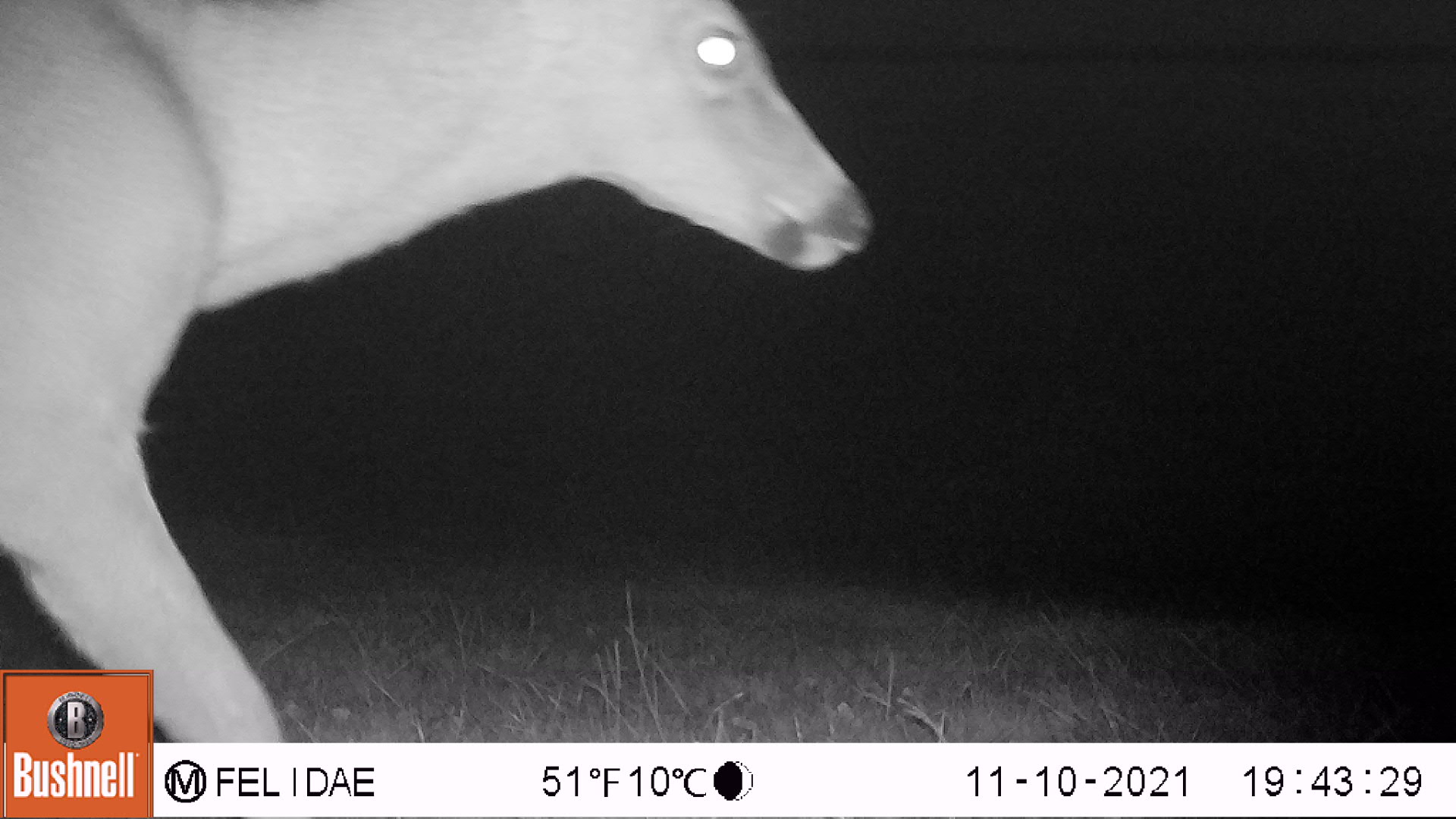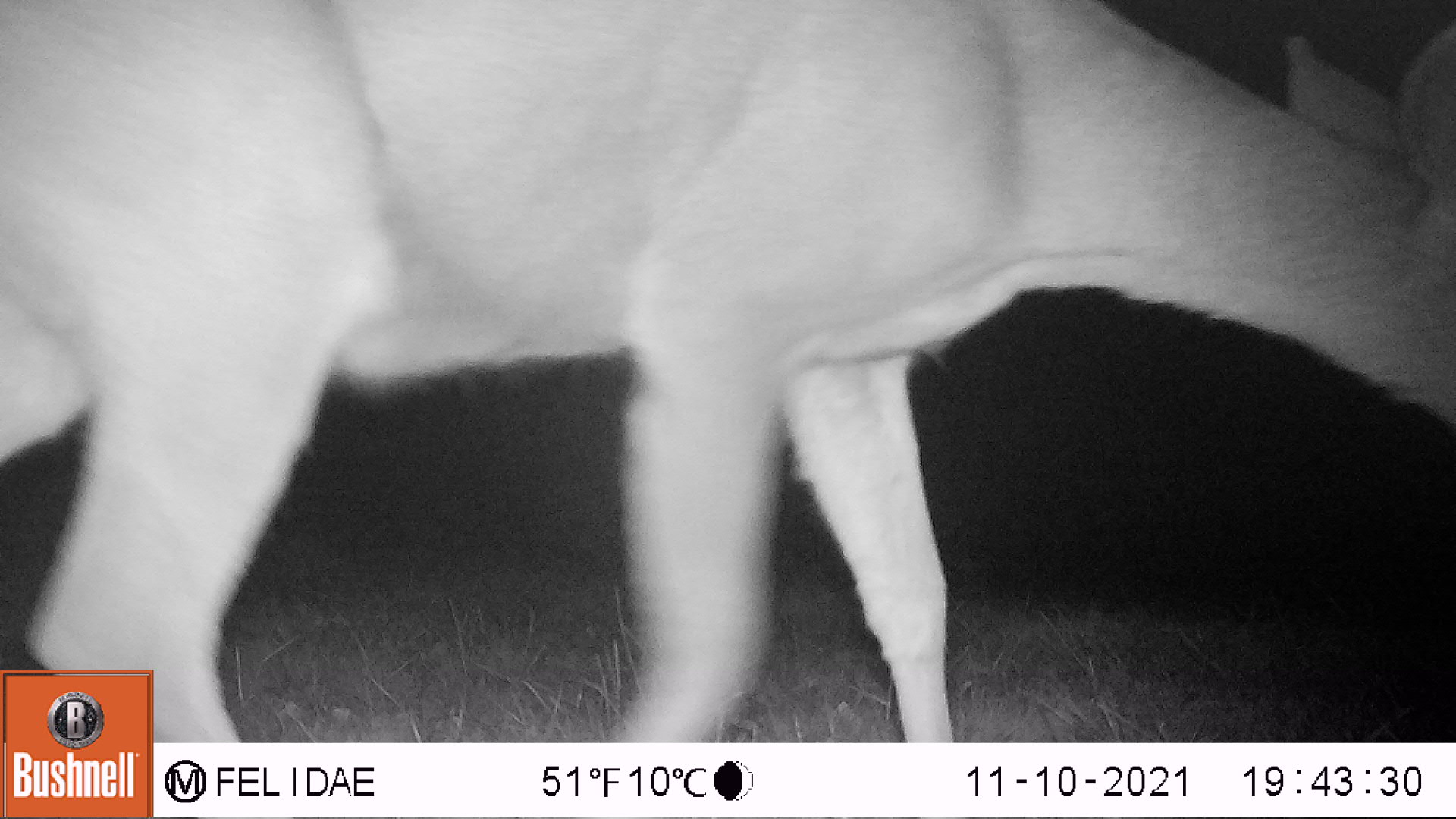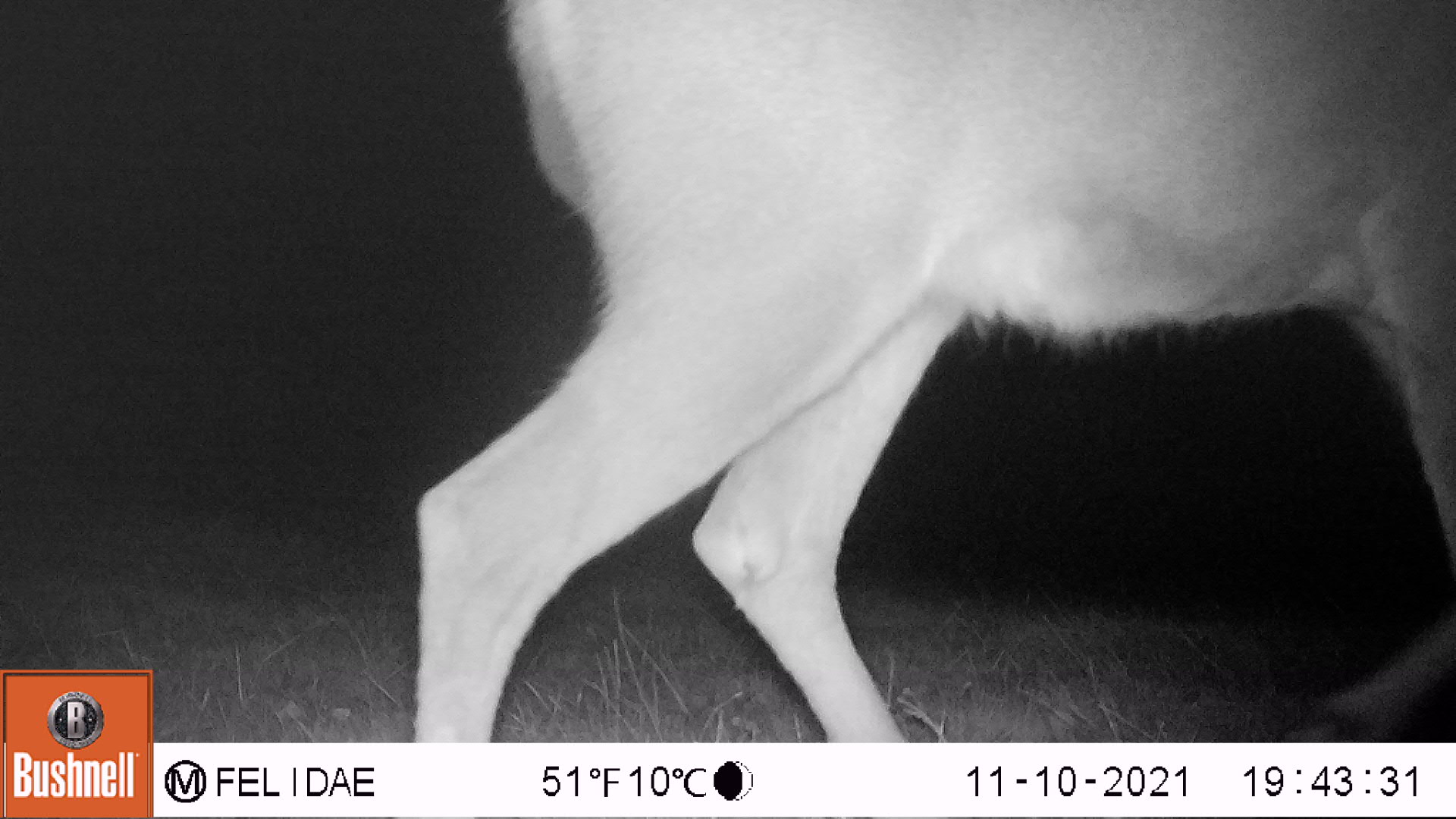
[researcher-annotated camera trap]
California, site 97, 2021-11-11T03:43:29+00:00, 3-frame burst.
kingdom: Animalia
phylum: Chordata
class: Mammalia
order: Artiodactyla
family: Cervidae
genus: Odocoileus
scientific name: Odocoileus hemionus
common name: mule deer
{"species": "mule deer (Odocoileus hemionus)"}